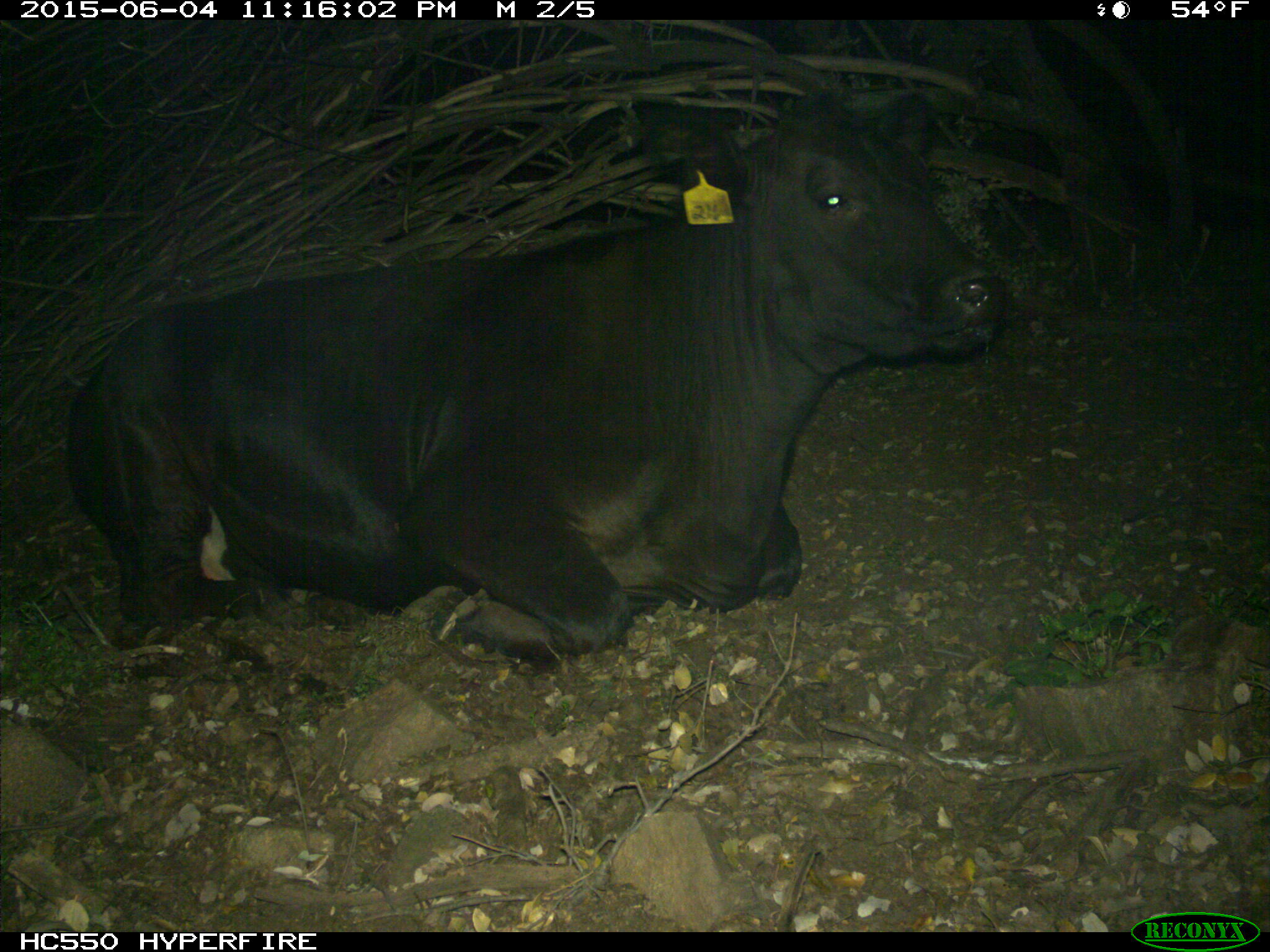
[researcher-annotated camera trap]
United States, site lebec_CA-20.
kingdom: Animalia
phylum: Chordata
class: Mammalia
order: Artiodactyla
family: Bovidae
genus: Bos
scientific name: Bos taurus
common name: domestic cow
Bos taurus (domestic cow).